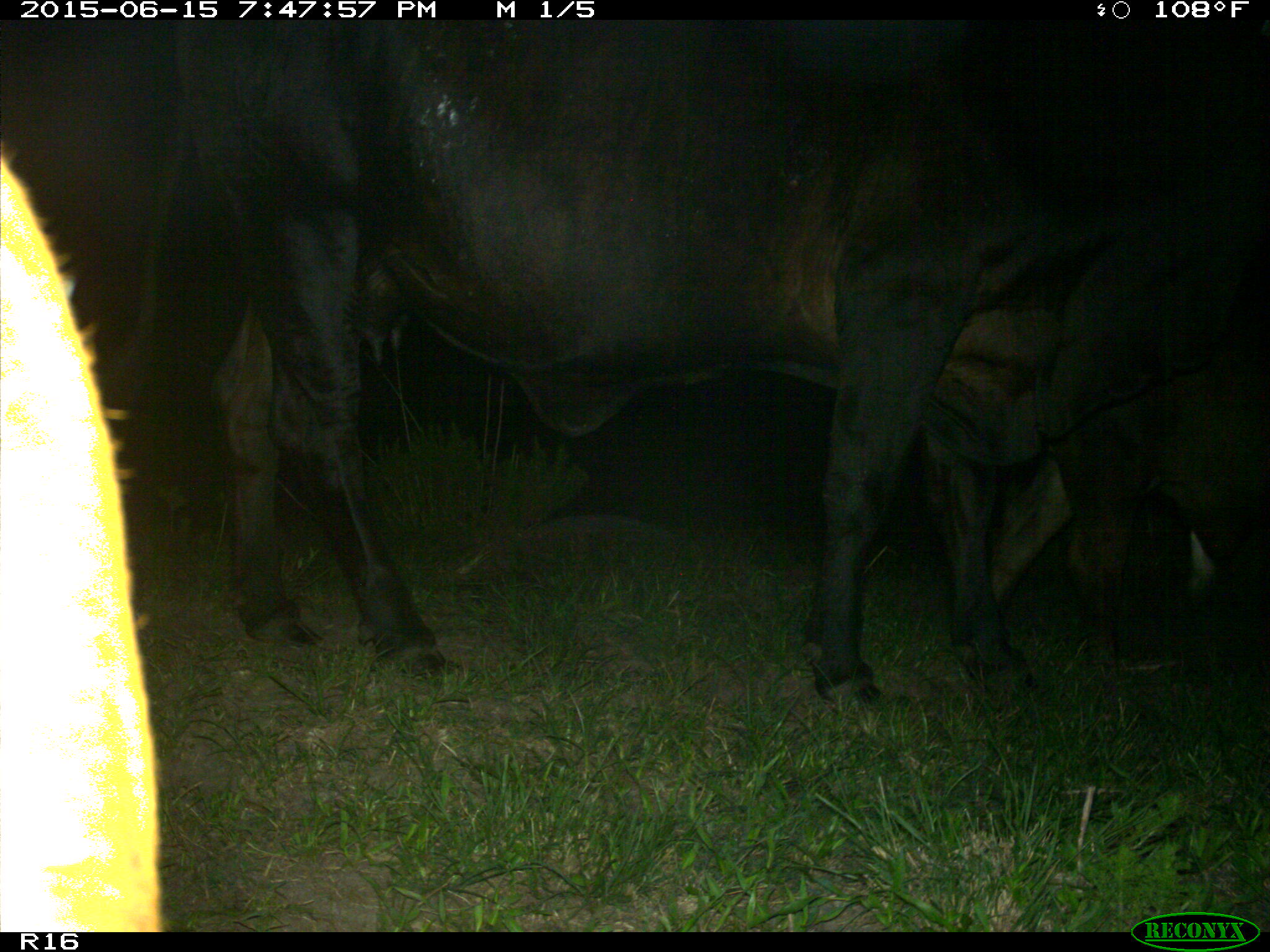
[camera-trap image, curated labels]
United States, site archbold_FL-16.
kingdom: Animalia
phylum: Chordata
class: Mammalia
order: Artiodactyla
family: Bovidae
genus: Bos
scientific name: Bos taurus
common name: domestic cow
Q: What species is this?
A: Bos taurus (domestic cow).